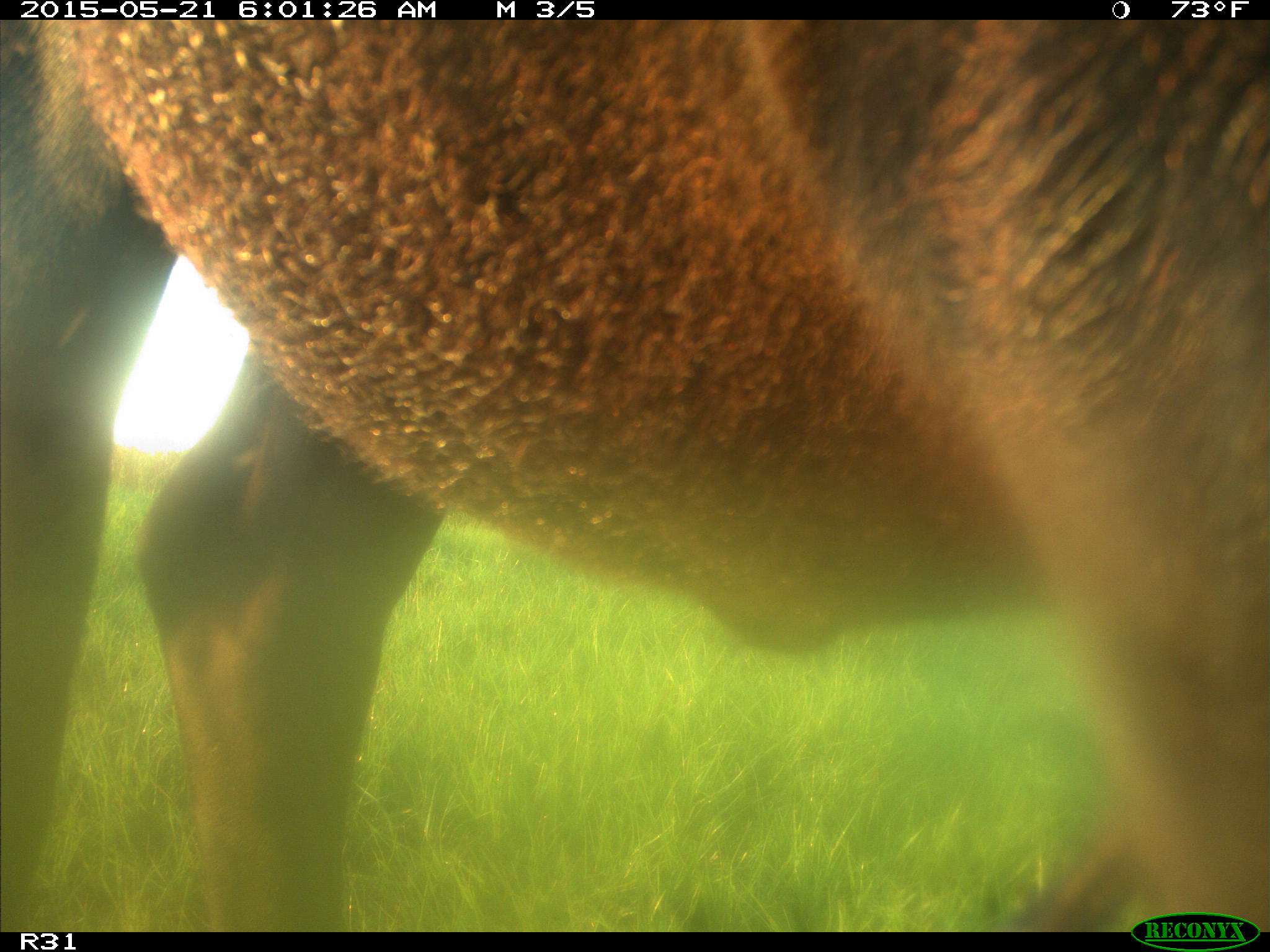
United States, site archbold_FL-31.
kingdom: Animalia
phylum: Chordata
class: Mammalia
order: Artiodactyla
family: Bovidae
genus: Bos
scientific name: Bos taurus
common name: domestic cow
Bos taurus (domestic cow).